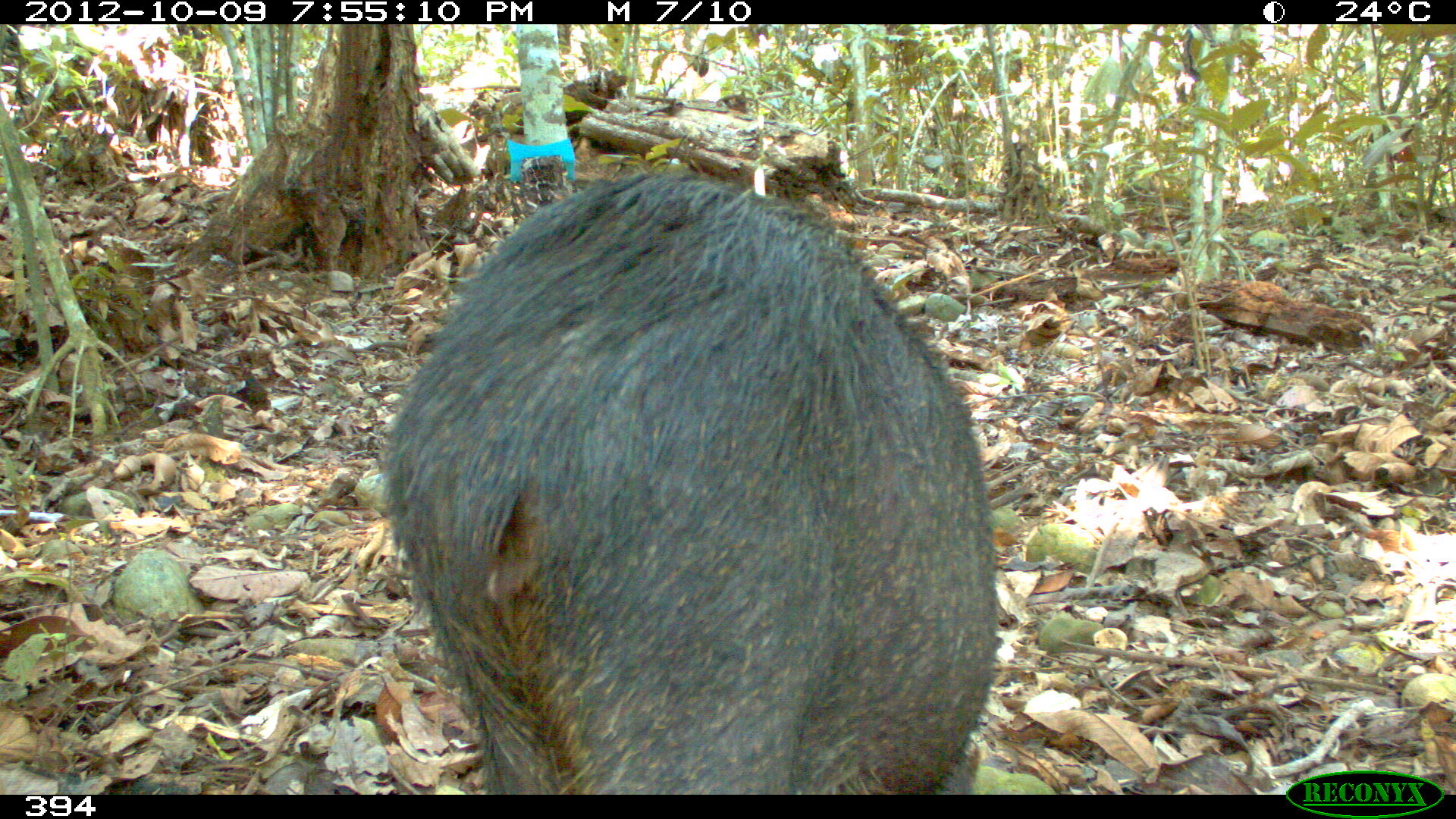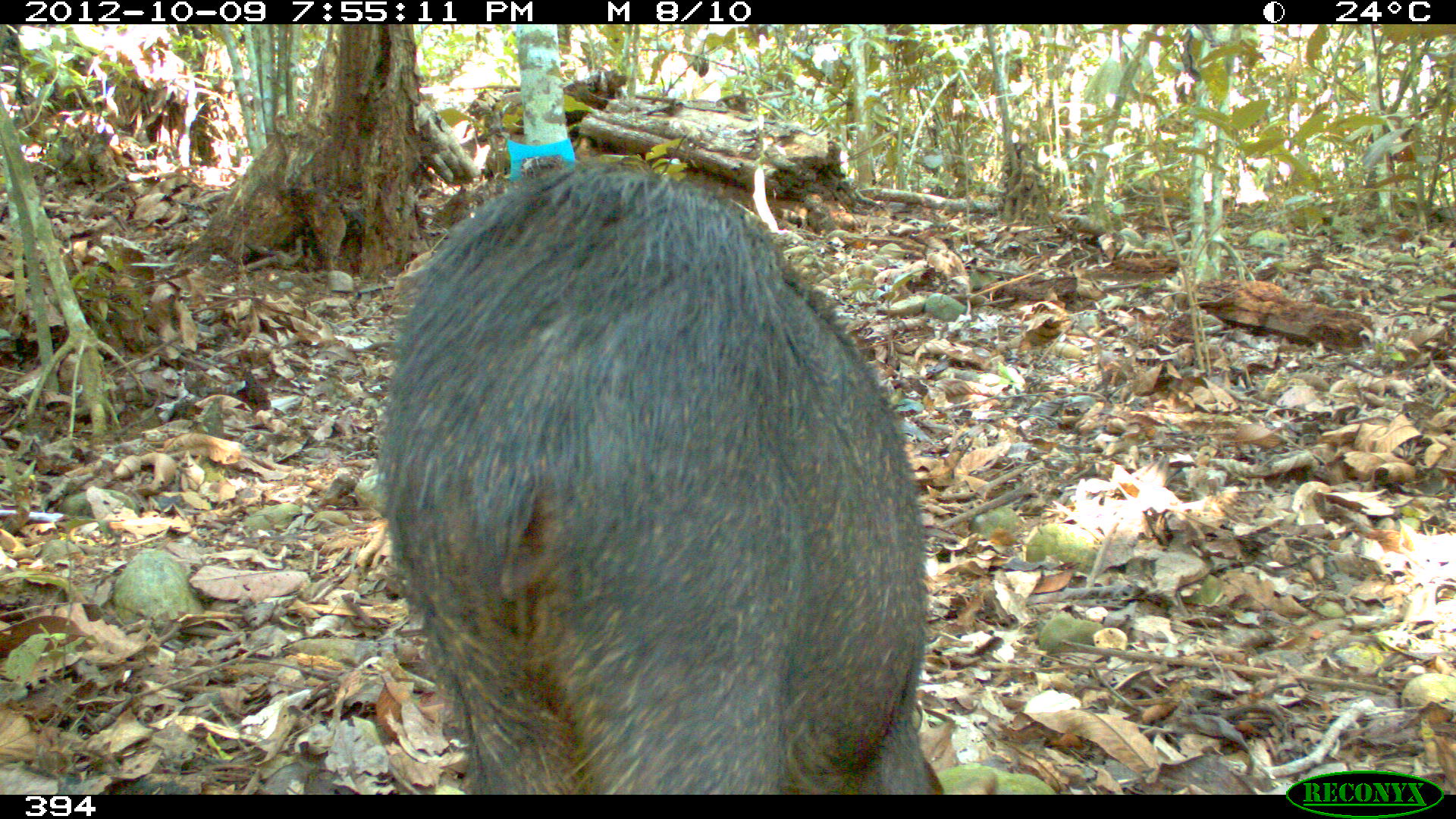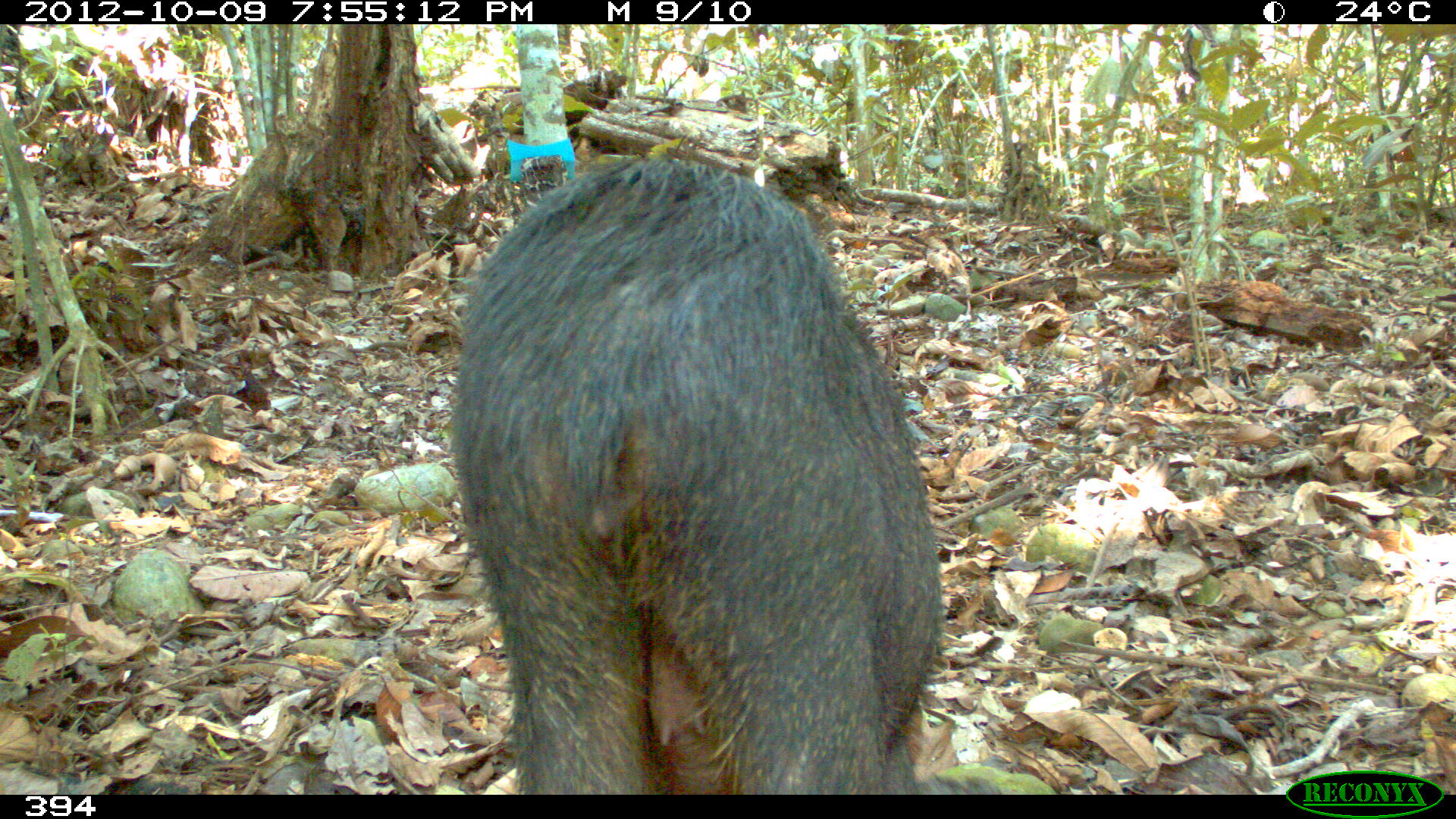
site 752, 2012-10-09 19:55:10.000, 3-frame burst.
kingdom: Animalia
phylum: Chordata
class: Mammalia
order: Artiodactyla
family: Tayassuidae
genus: Tayassu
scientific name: Tayassu pecari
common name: white-lipped peccary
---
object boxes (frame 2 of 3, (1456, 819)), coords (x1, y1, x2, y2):
tayassu pecari: (372, 156, 943, 795)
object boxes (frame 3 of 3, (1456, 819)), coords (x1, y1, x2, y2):
tayassu pecari: (447, 152, 942, 795)